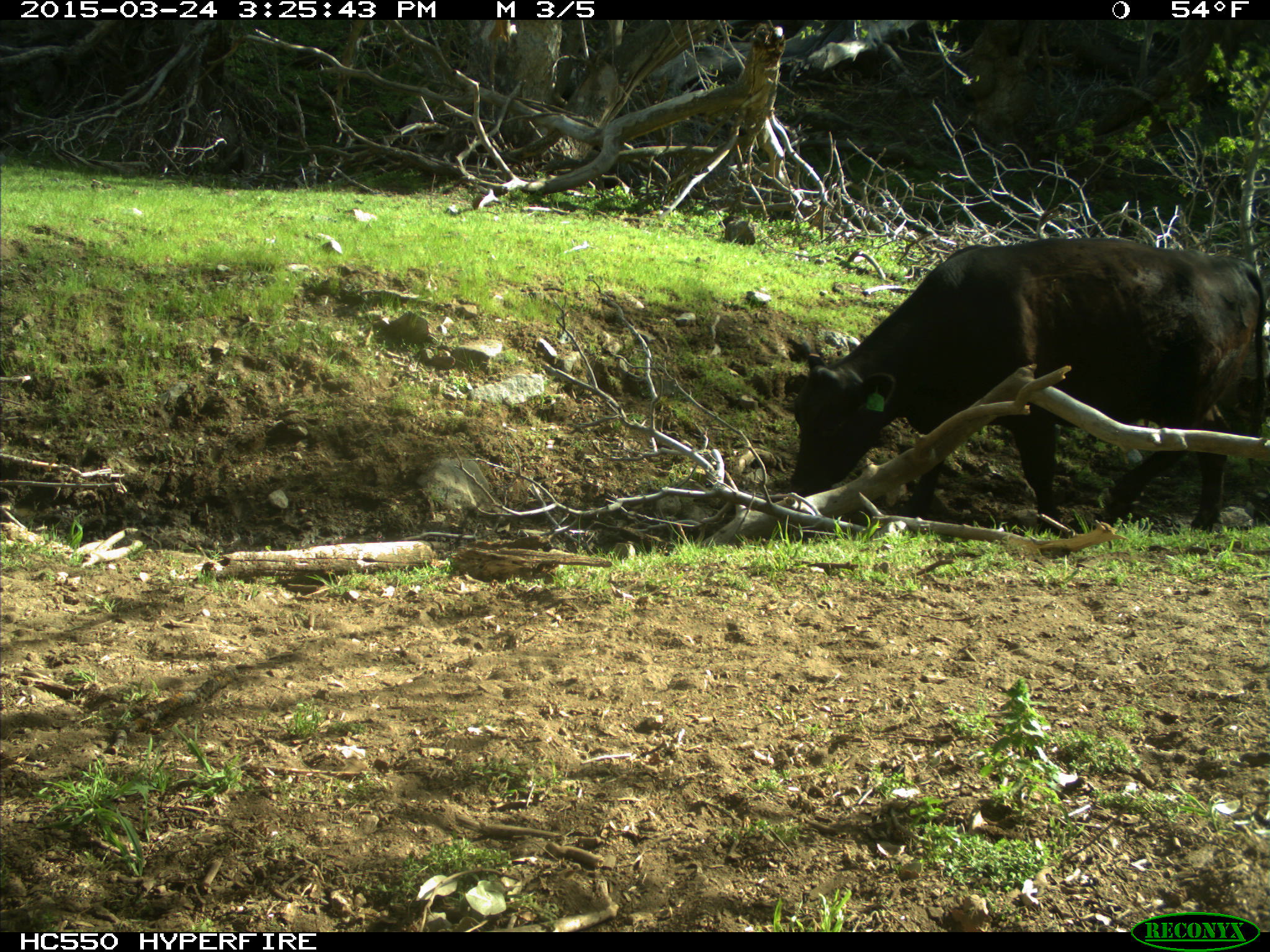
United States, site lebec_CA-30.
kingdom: Animalia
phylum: Chordata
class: Mammalia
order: Artiodactyla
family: Bovidae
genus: Bos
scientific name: Bos taurus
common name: domestic cow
Bos taurus (domestic cow).